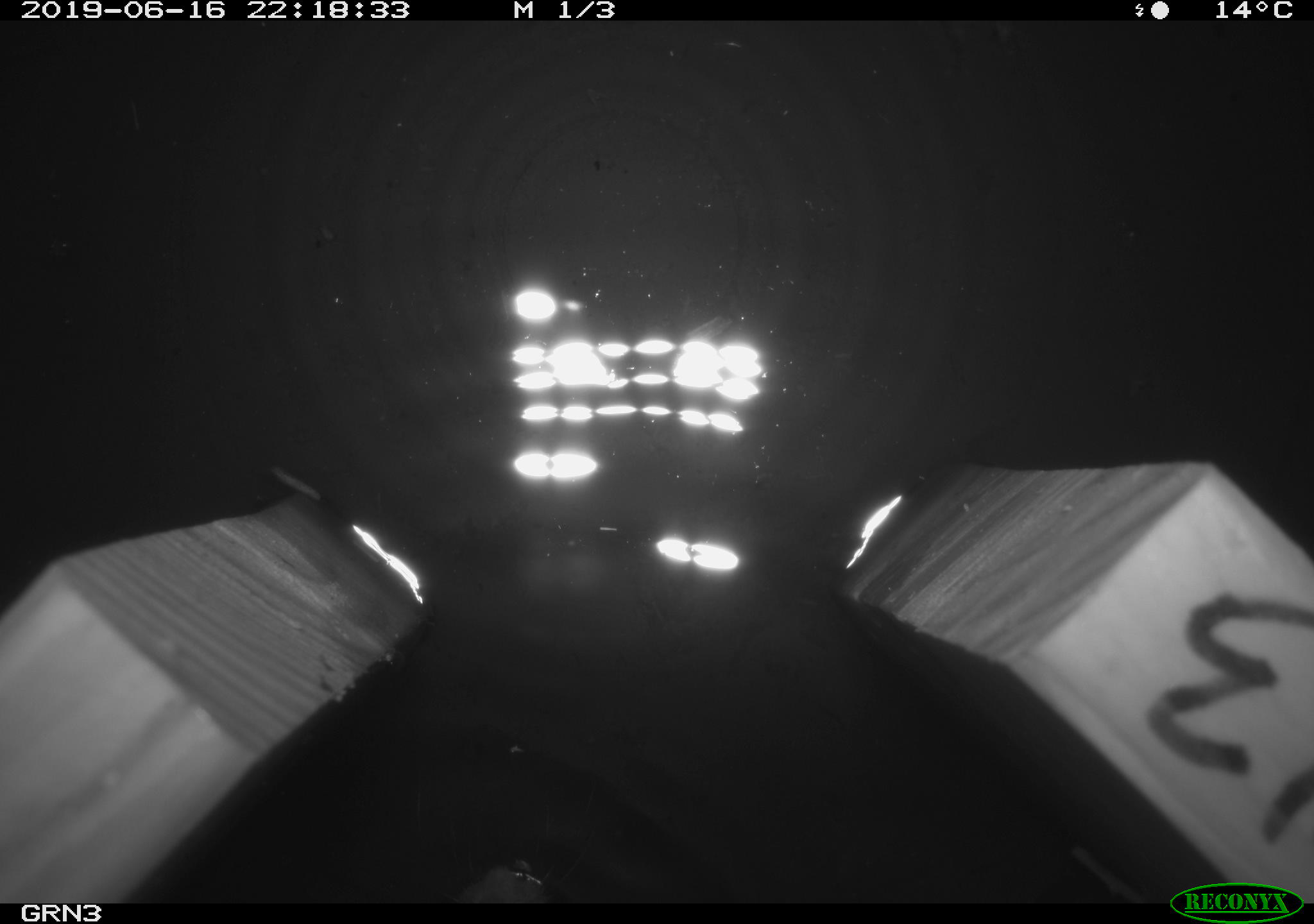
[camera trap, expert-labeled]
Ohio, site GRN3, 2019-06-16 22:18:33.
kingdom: Animalia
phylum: Chordata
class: Mammalia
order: Rodentia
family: Cricetidae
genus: Microtus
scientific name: Microtus pennsylvanicus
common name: meadow vole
Meadow vole (Microtus pennsylvanicus).